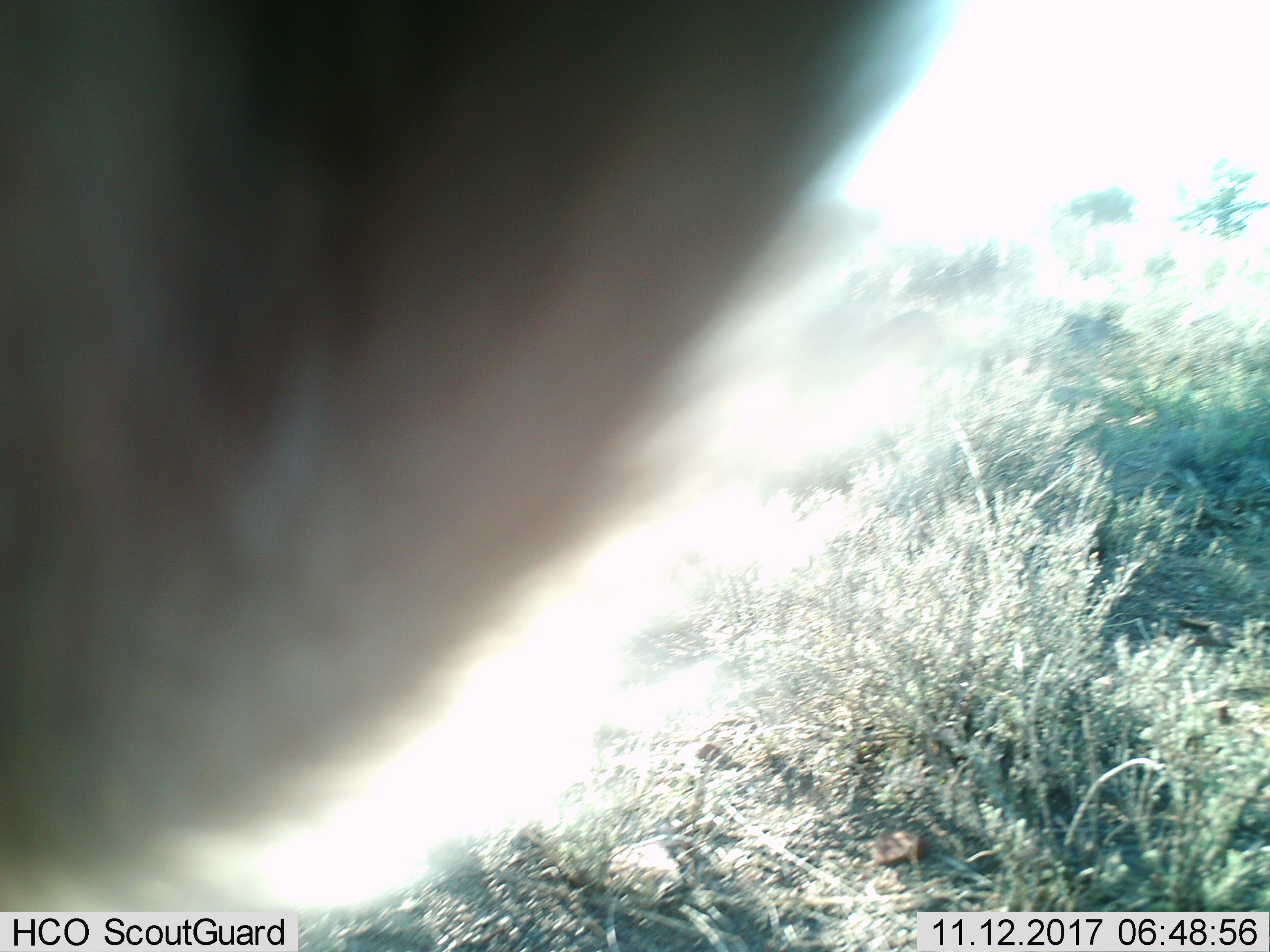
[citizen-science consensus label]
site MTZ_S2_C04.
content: unidentified animal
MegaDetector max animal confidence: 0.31